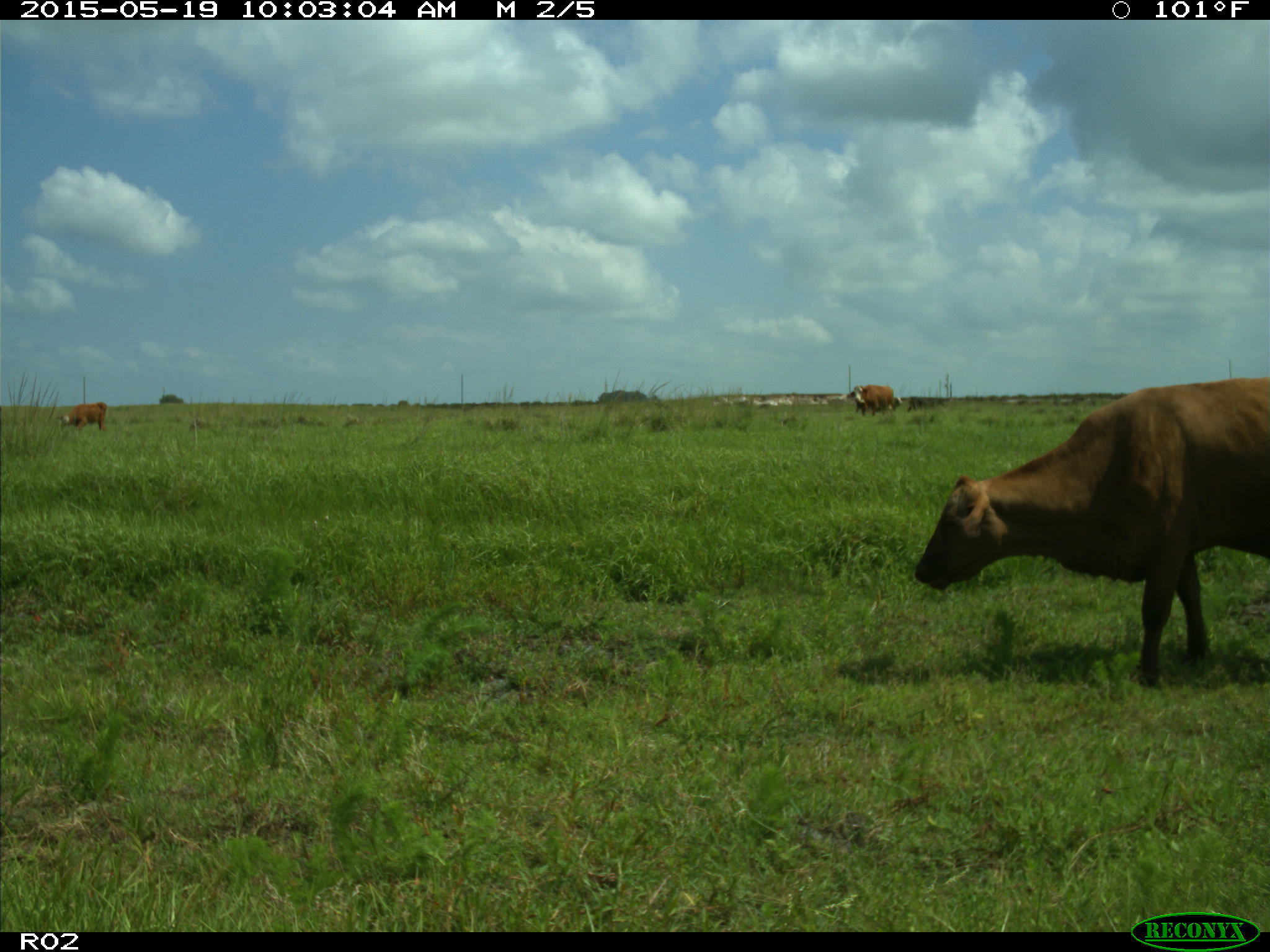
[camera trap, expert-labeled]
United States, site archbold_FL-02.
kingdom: Animalia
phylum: Chordata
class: Mammalia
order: Artiodactyla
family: Bovidae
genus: Bos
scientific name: Bos taurus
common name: domestic cow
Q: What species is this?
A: Bos taurus (domestic cow).